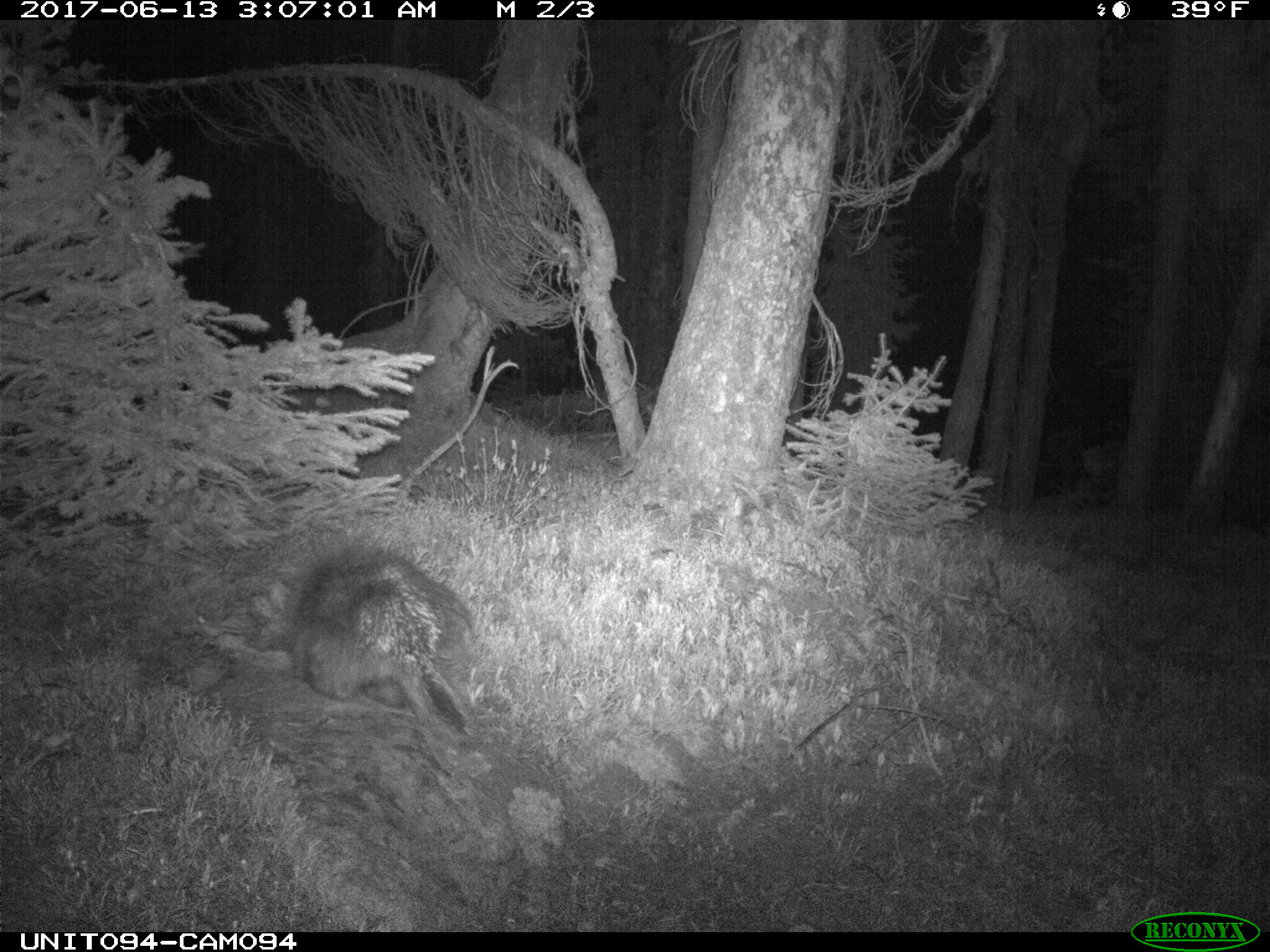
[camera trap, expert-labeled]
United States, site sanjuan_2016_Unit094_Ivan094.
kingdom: Animalia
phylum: Chordata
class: Mammalia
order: Rodentia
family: Erethizontidae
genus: Erethizon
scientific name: Erethizon dorsatum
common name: north american porcupine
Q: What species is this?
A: Erethizon dorsatum (north american porcupine).